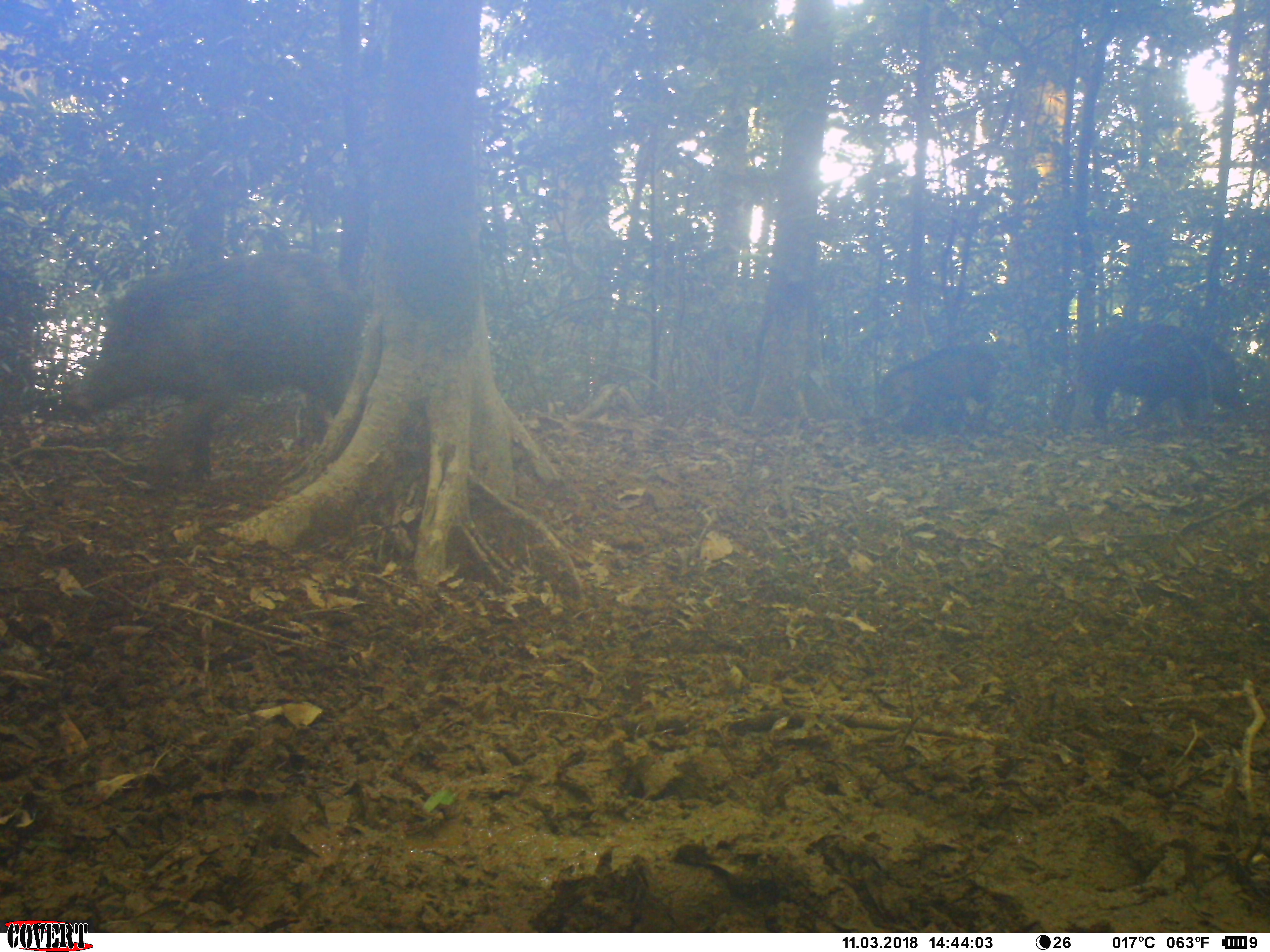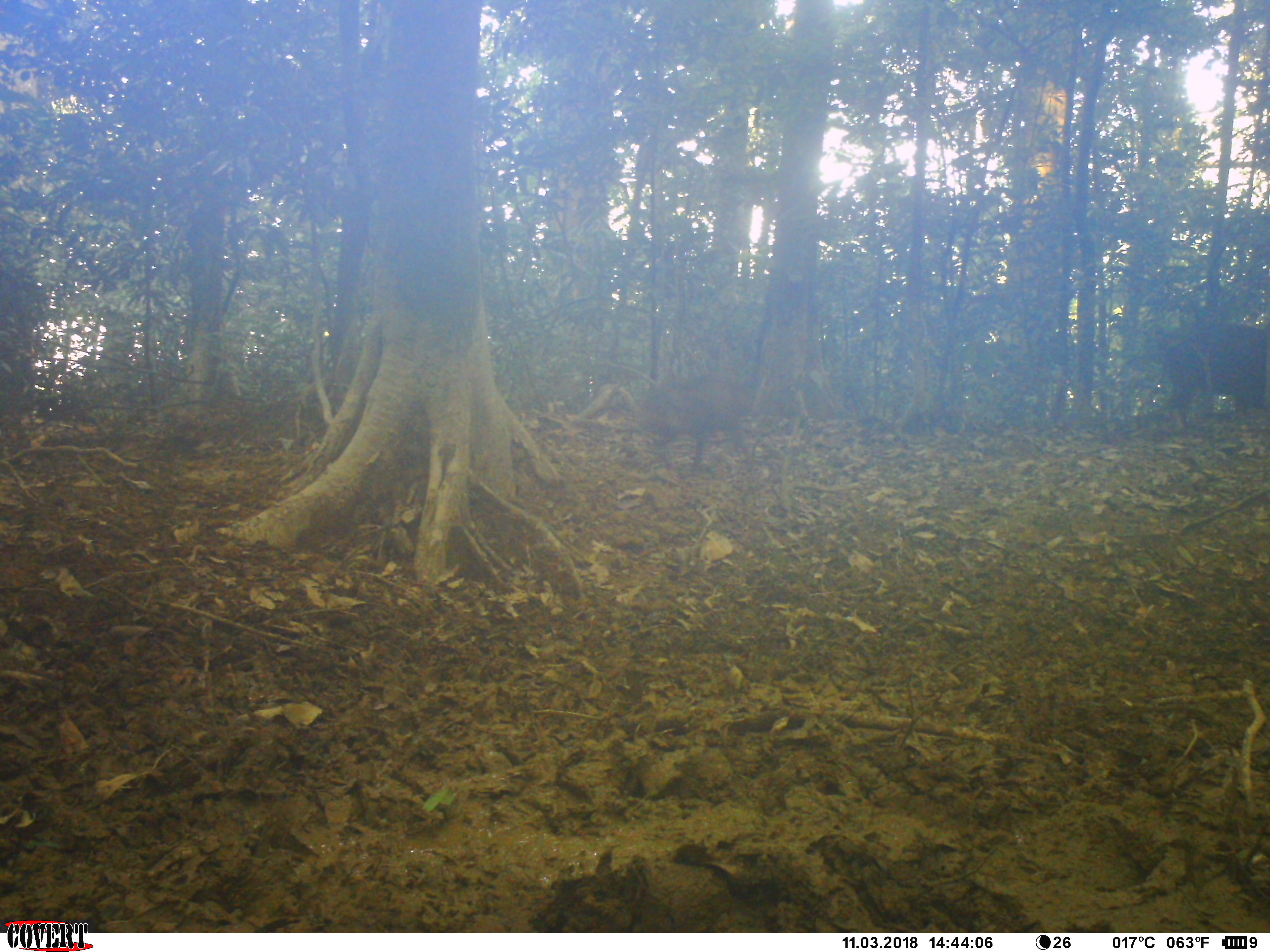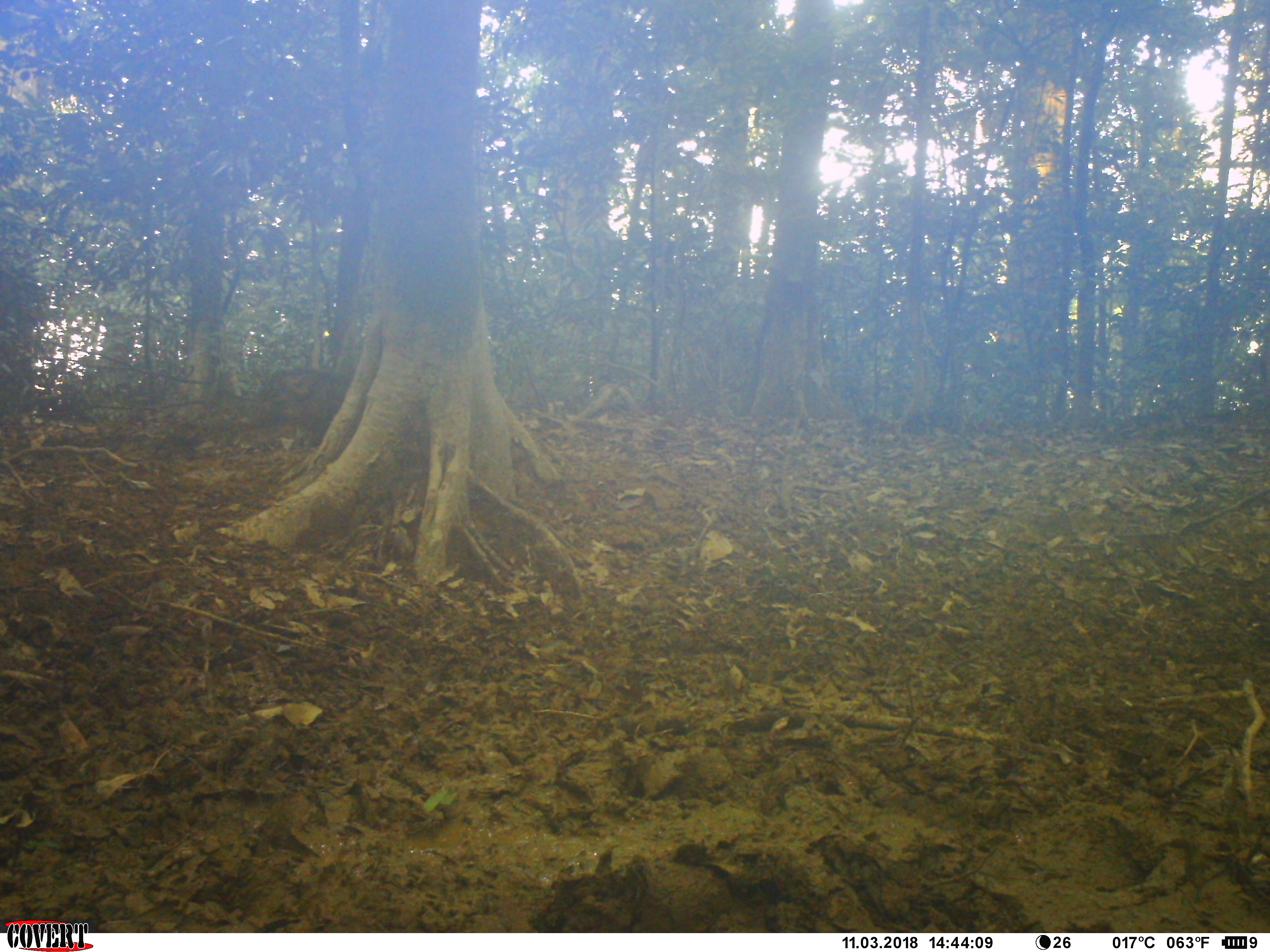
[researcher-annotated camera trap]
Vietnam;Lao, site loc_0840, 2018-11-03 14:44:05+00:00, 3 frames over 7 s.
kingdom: Animalia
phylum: Chordata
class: Mammalia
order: Artiodactyla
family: Suidae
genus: Sus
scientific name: Sus scrofa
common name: eurasian wild pig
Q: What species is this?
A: Eurasian wild pig (Sus scrofa).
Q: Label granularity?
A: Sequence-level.